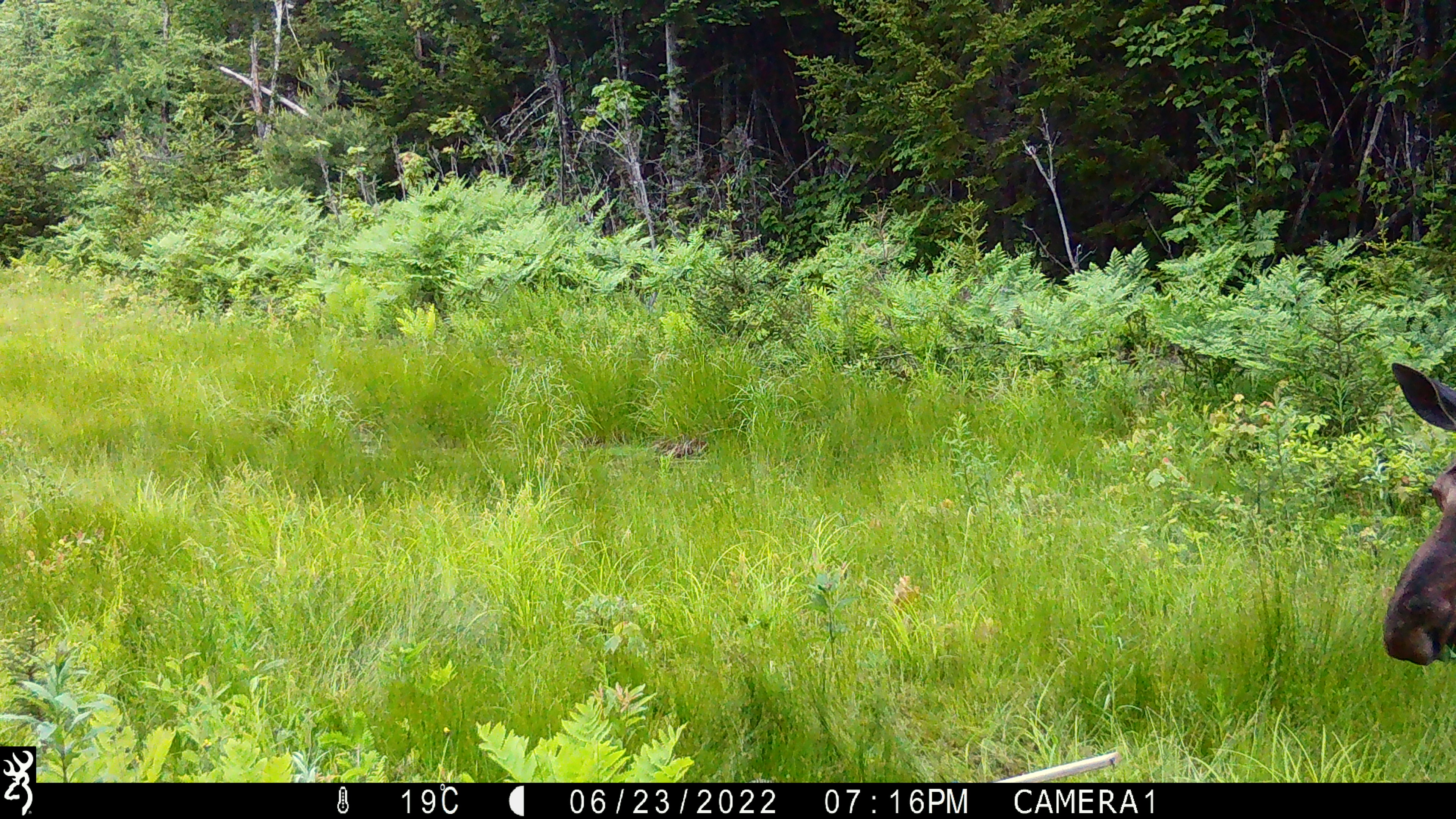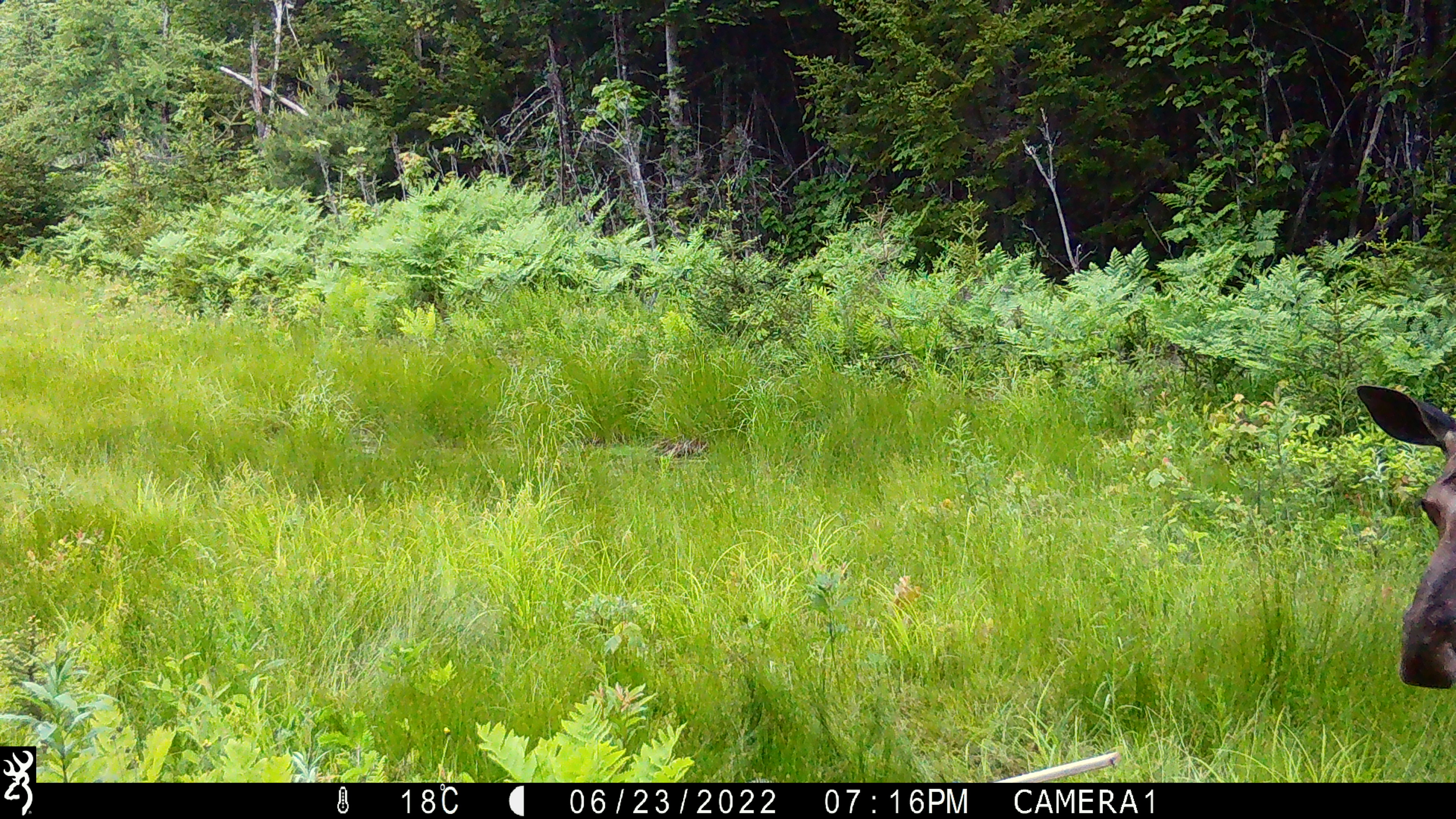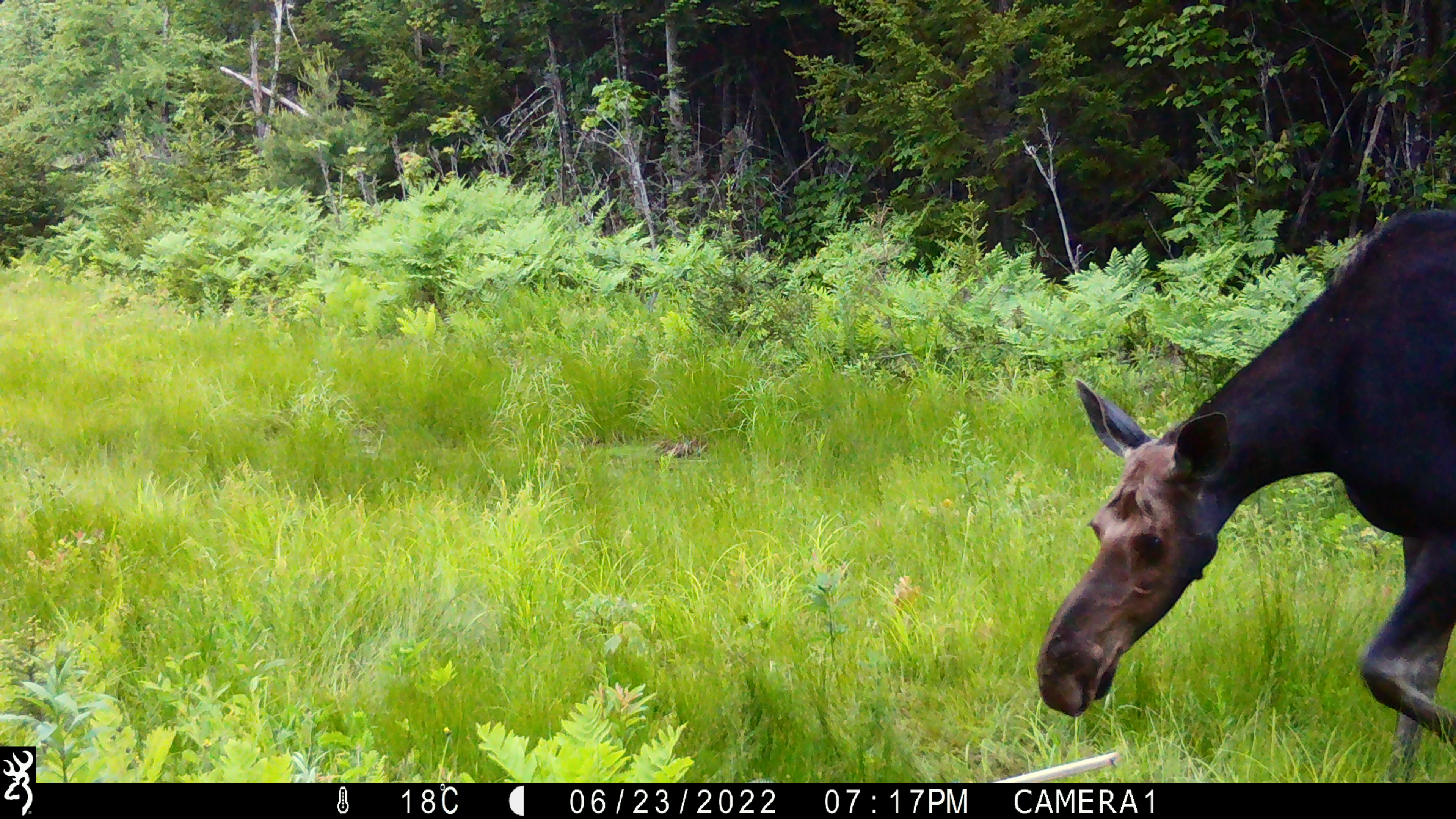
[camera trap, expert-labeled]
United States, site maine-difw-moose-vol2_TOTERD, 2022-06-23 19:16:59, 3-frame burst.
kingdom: Animalia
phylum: Chordata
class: Mammalia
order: Artiodactyla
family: Cervidae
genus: Alces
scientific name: Alces alces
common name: moose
Moose (Alces alces).